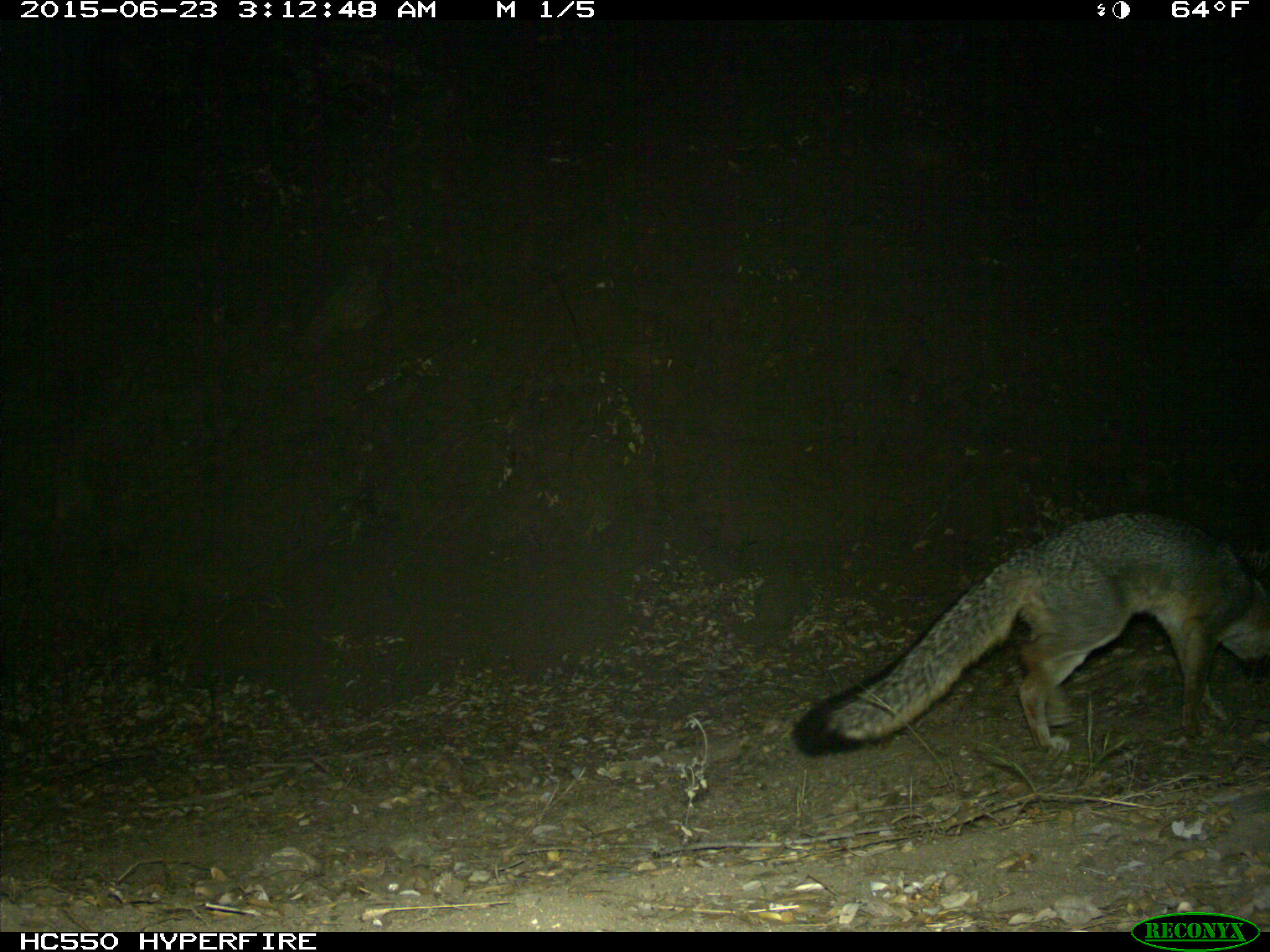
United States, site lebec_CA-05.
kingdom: Animalia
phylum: Chordata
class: Mammalia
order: Carnivora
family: Canidae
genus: Urocyon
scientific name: Urocyon cinereoargenteus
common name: gray fox